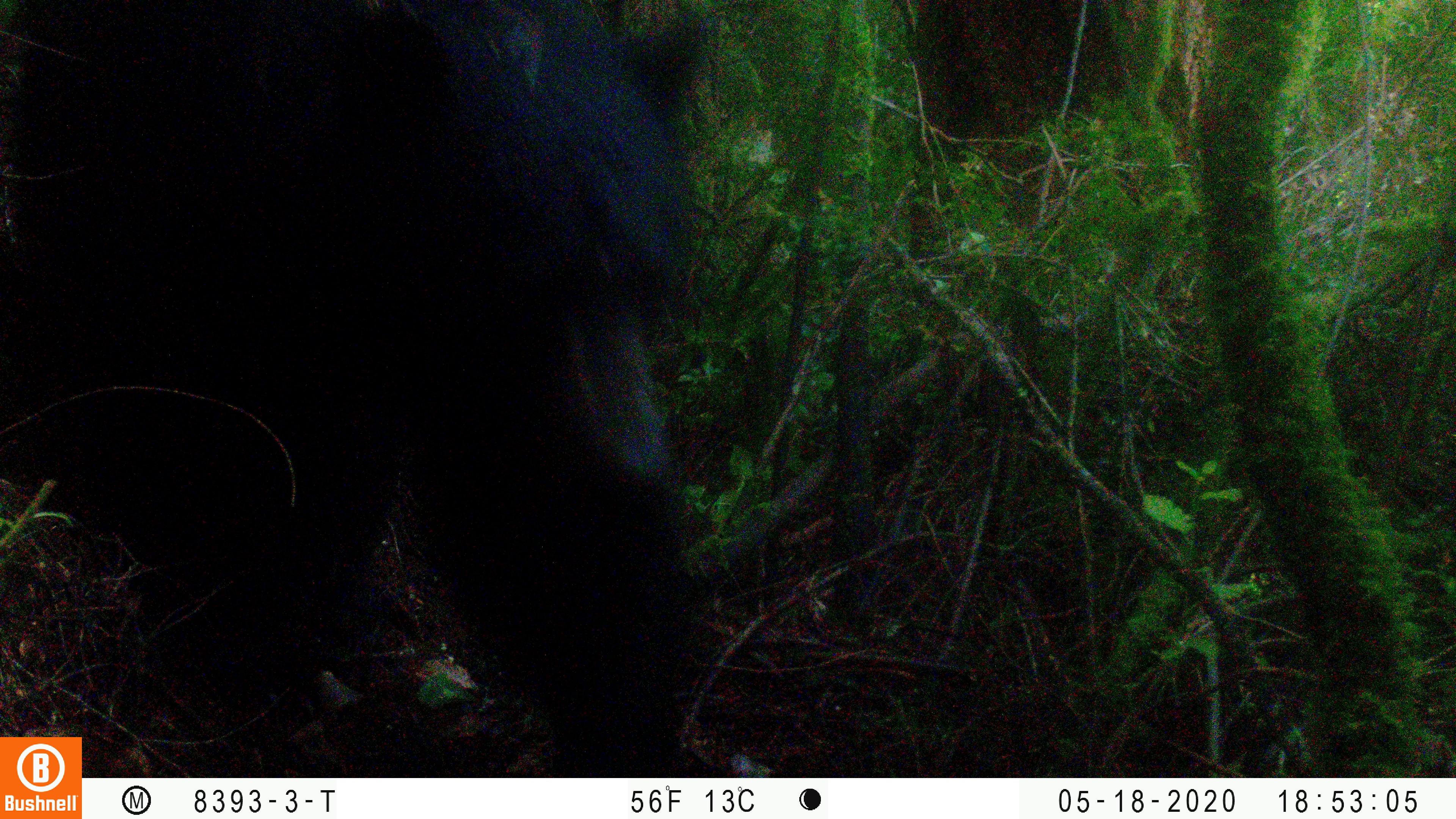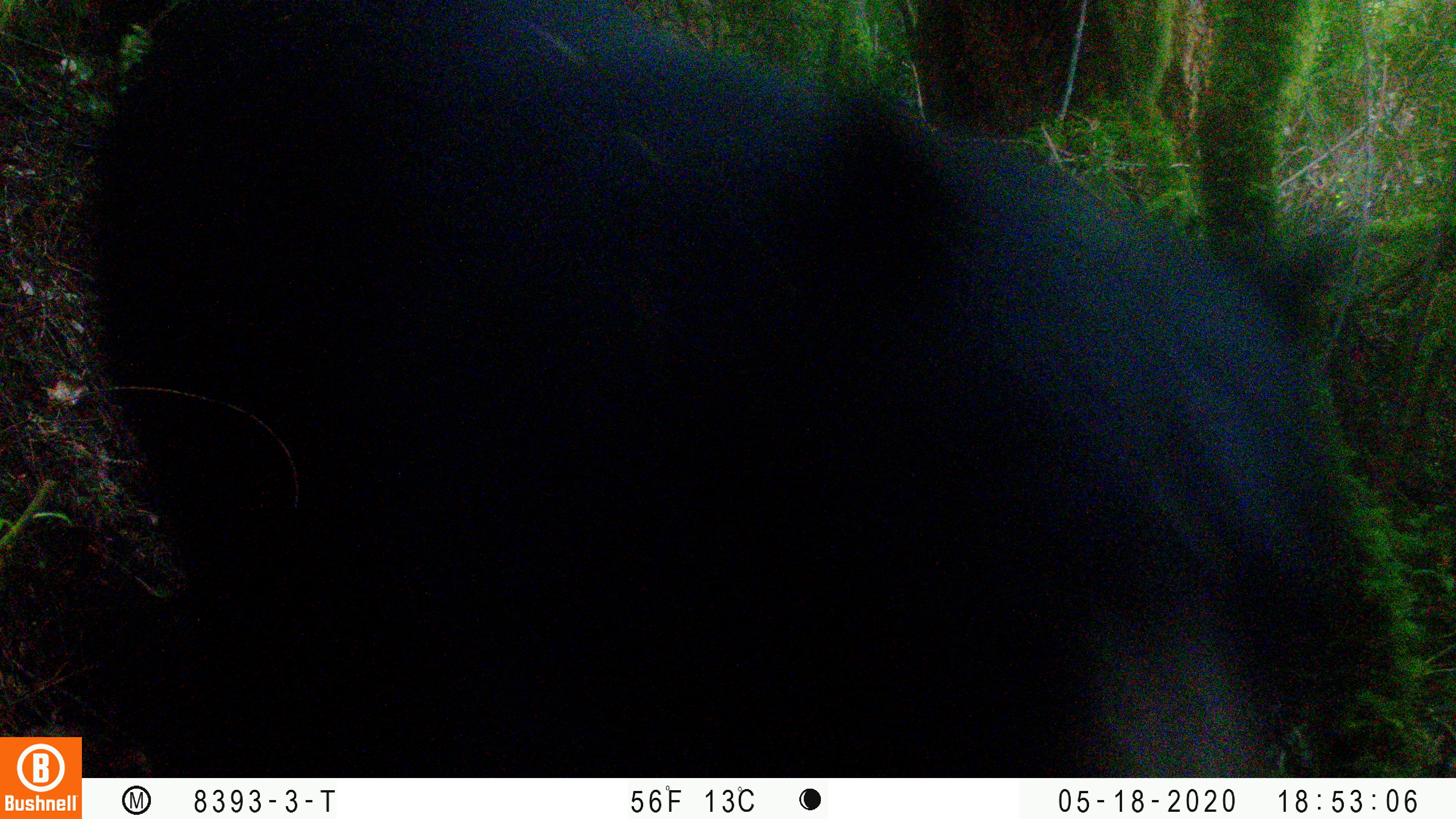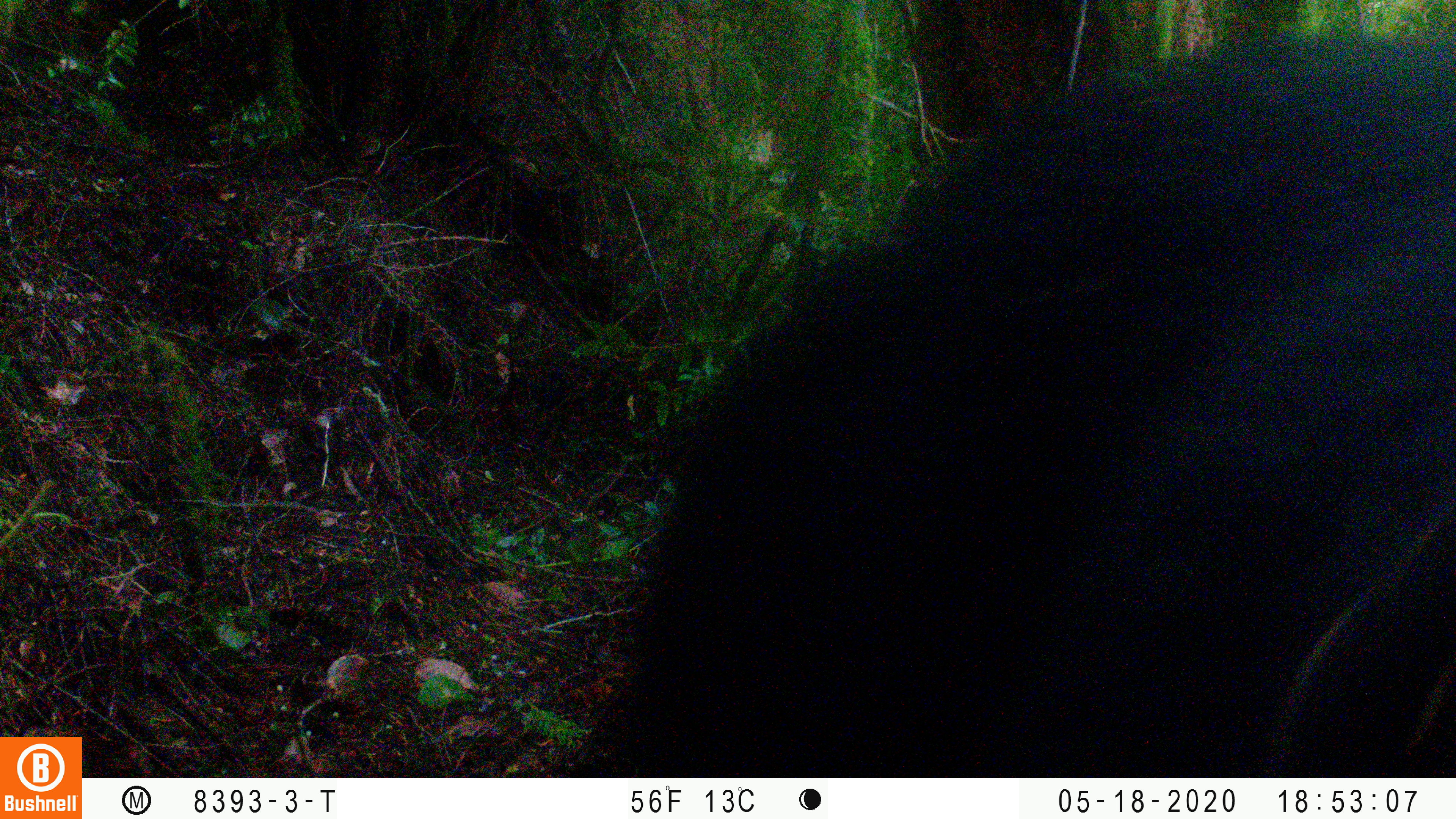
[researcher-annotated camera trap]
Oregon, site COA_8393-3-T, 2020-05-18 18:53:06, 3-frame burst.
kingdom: Animalia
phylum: Chordata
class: Mammalia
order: Carnivora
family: Ursidae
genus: Ursus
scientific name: Ursus americanus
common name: american black bear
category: black bear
Black bear (american black bear) (Ursus americanus).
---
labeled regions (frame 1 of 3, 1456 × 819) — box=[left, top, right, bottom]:
black bear: box=[84, 5, 707, 778]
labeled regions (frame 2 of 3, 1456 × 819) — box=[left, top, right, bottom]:
black bear: box=[102, 24, 1382, 771]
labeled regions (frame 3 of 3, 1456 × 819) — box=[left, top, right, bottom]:
black bear: box=[634, 31, 1448, 768]